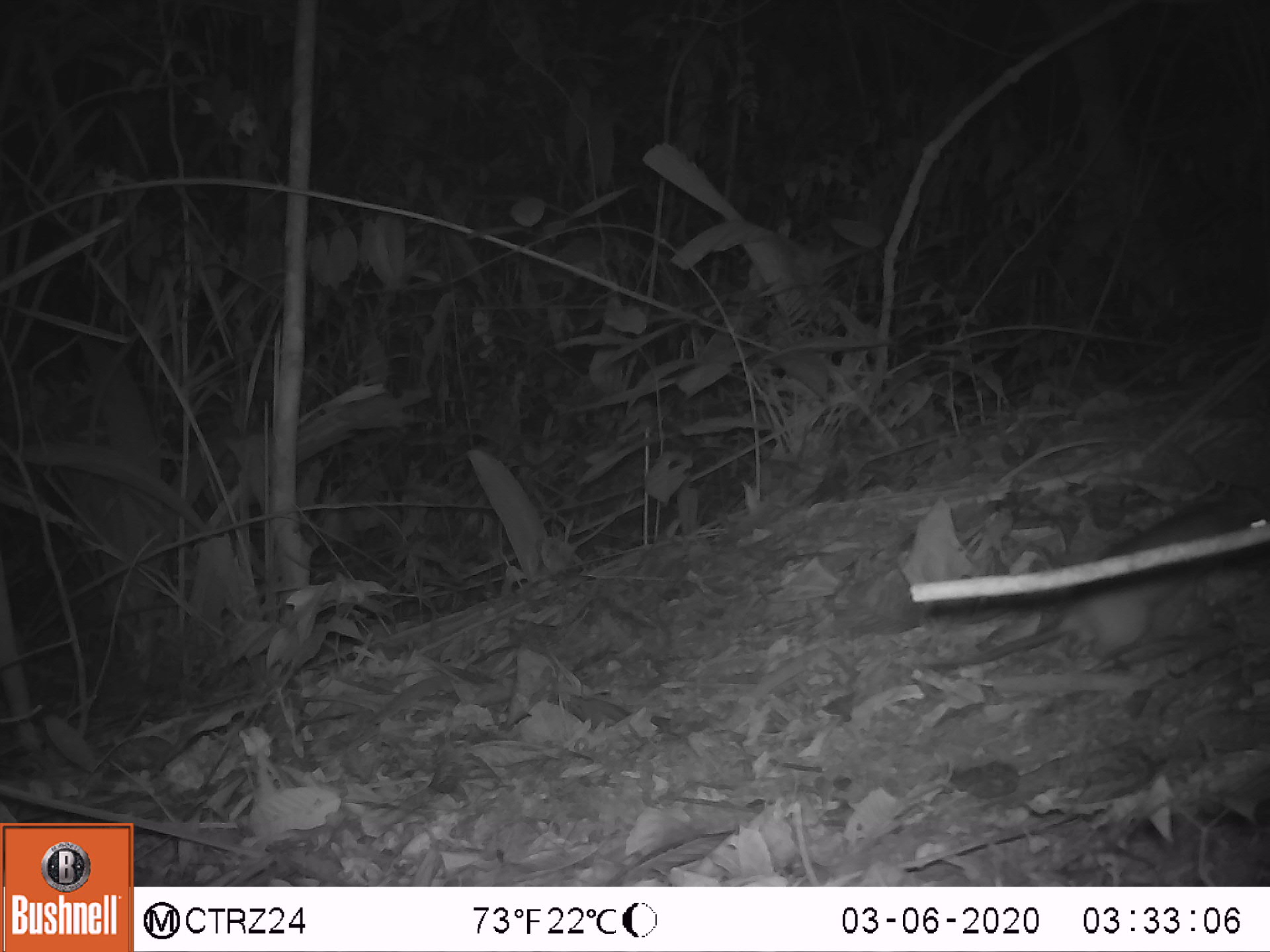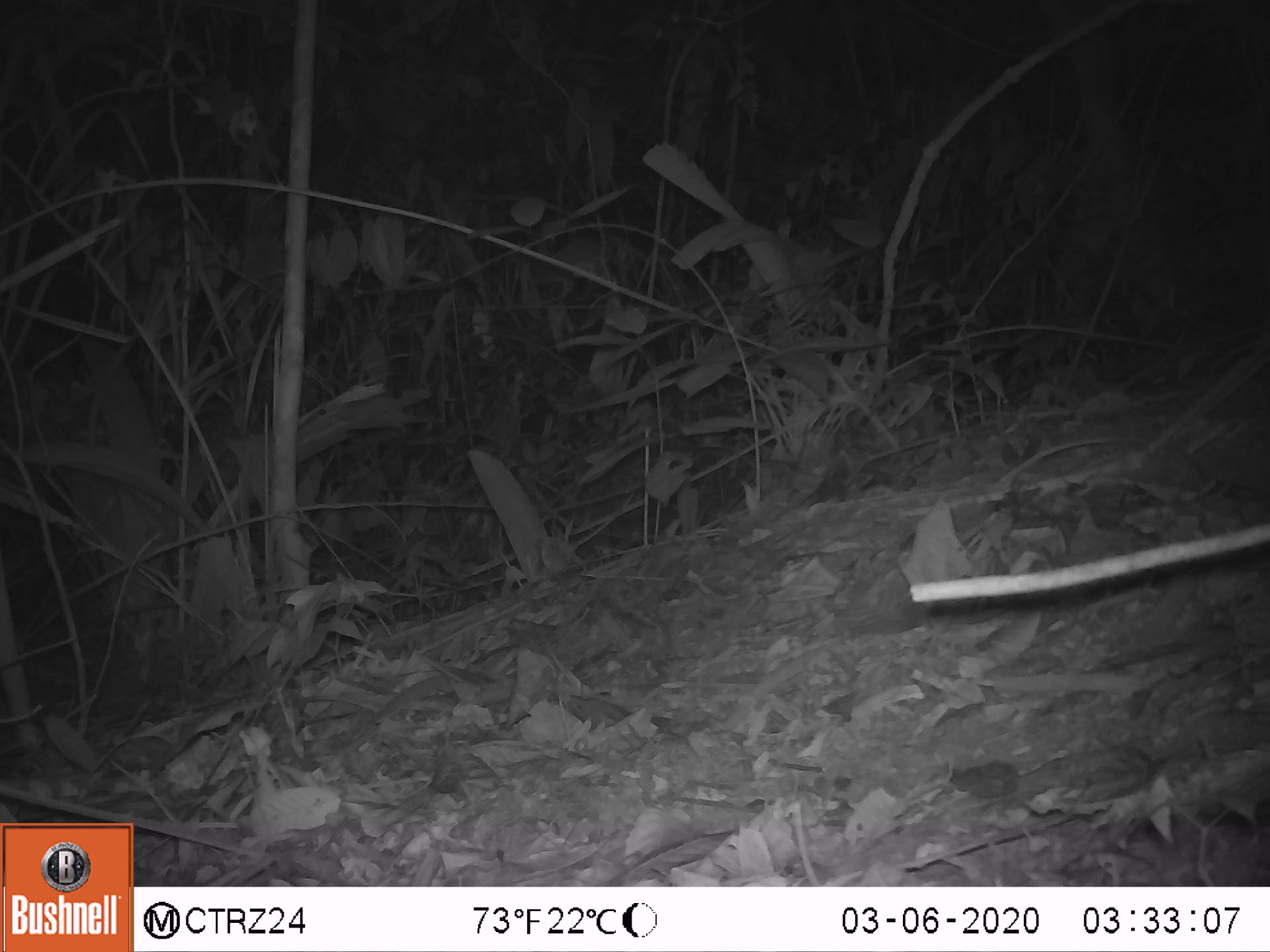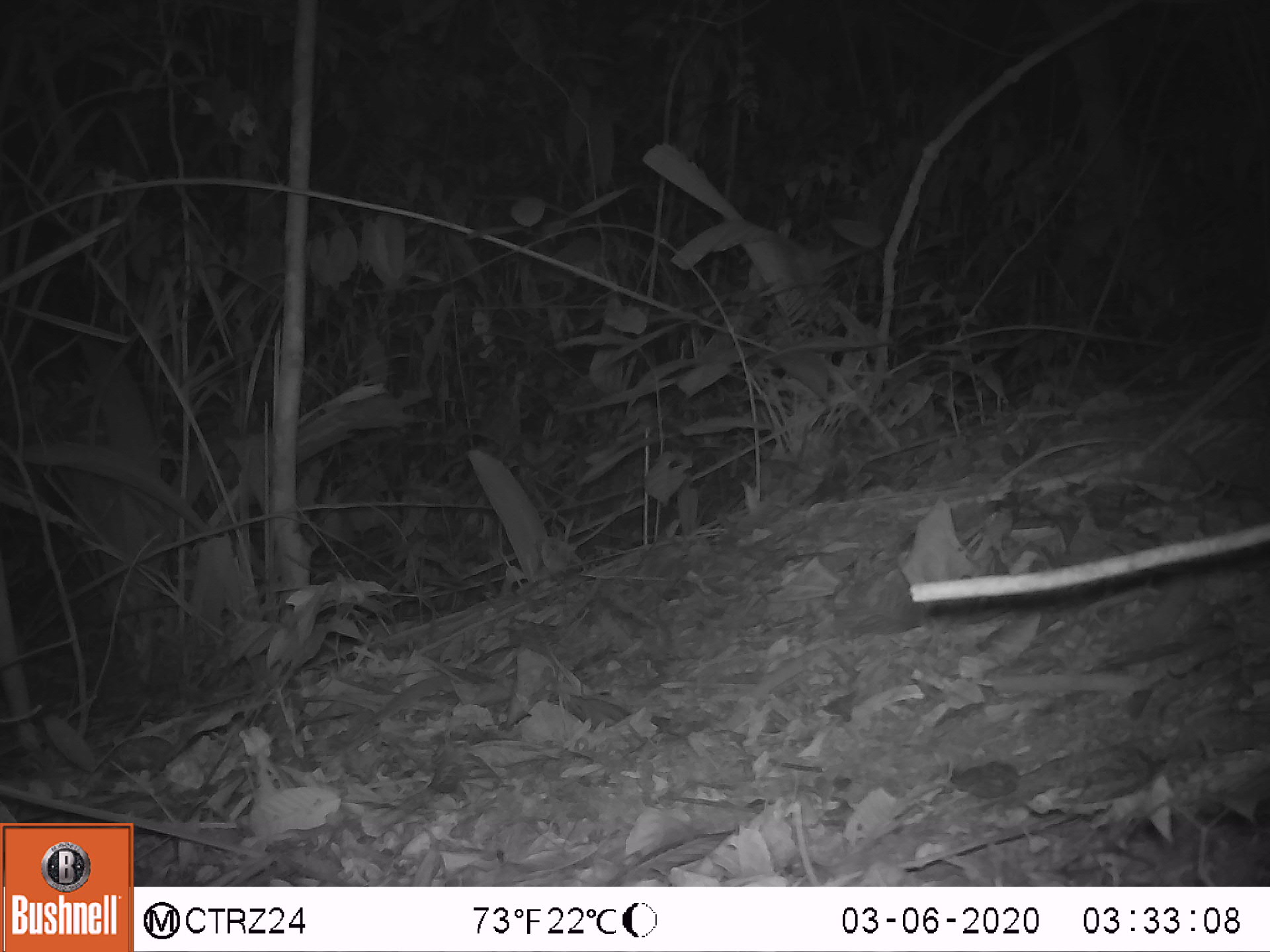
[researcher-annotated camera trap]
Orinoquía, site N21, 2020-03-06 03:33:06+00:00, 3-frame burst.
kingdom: Animalia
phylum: Chordata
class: Mammalia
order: Rodentia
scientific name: Rodentia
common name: rodent